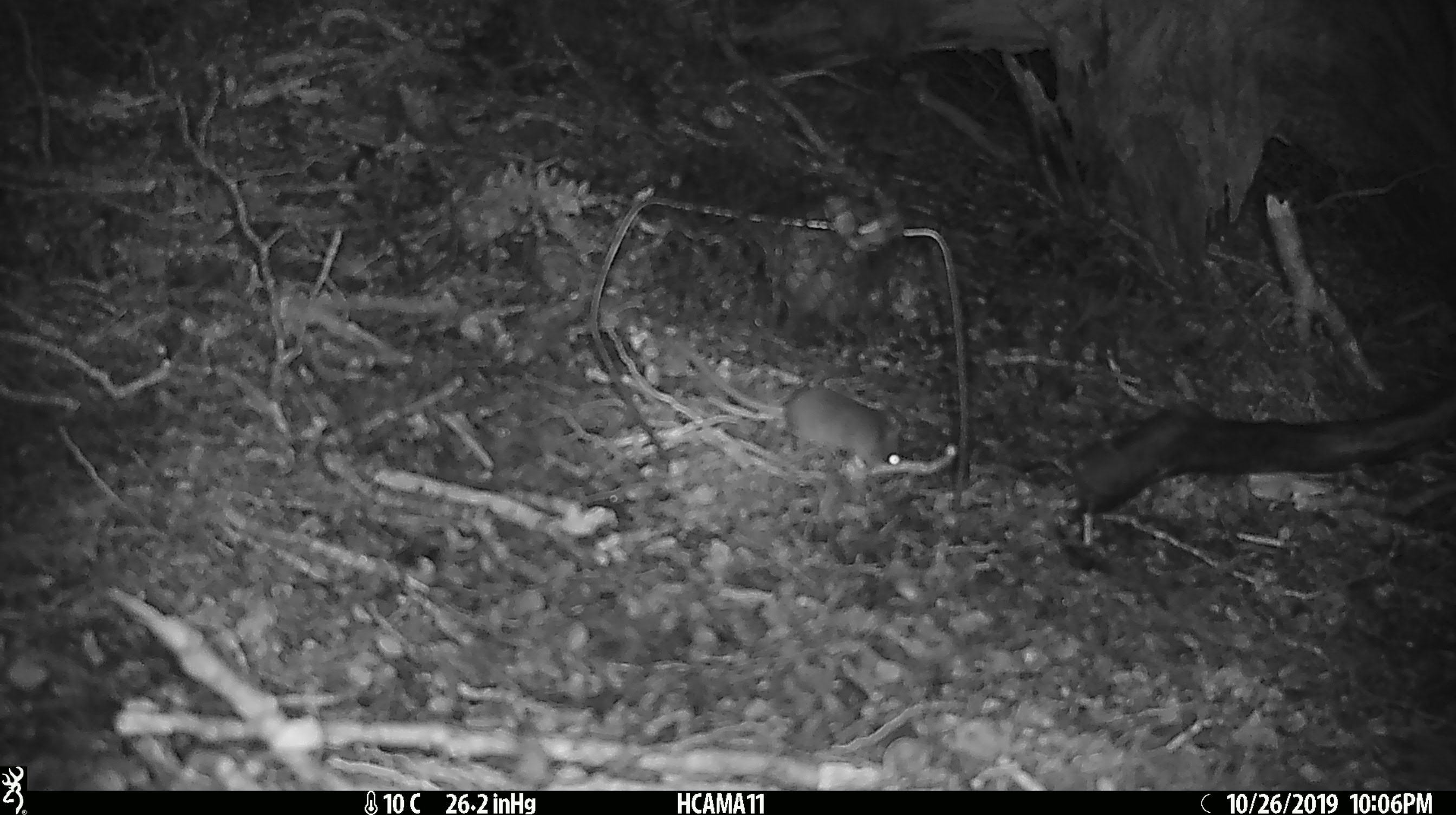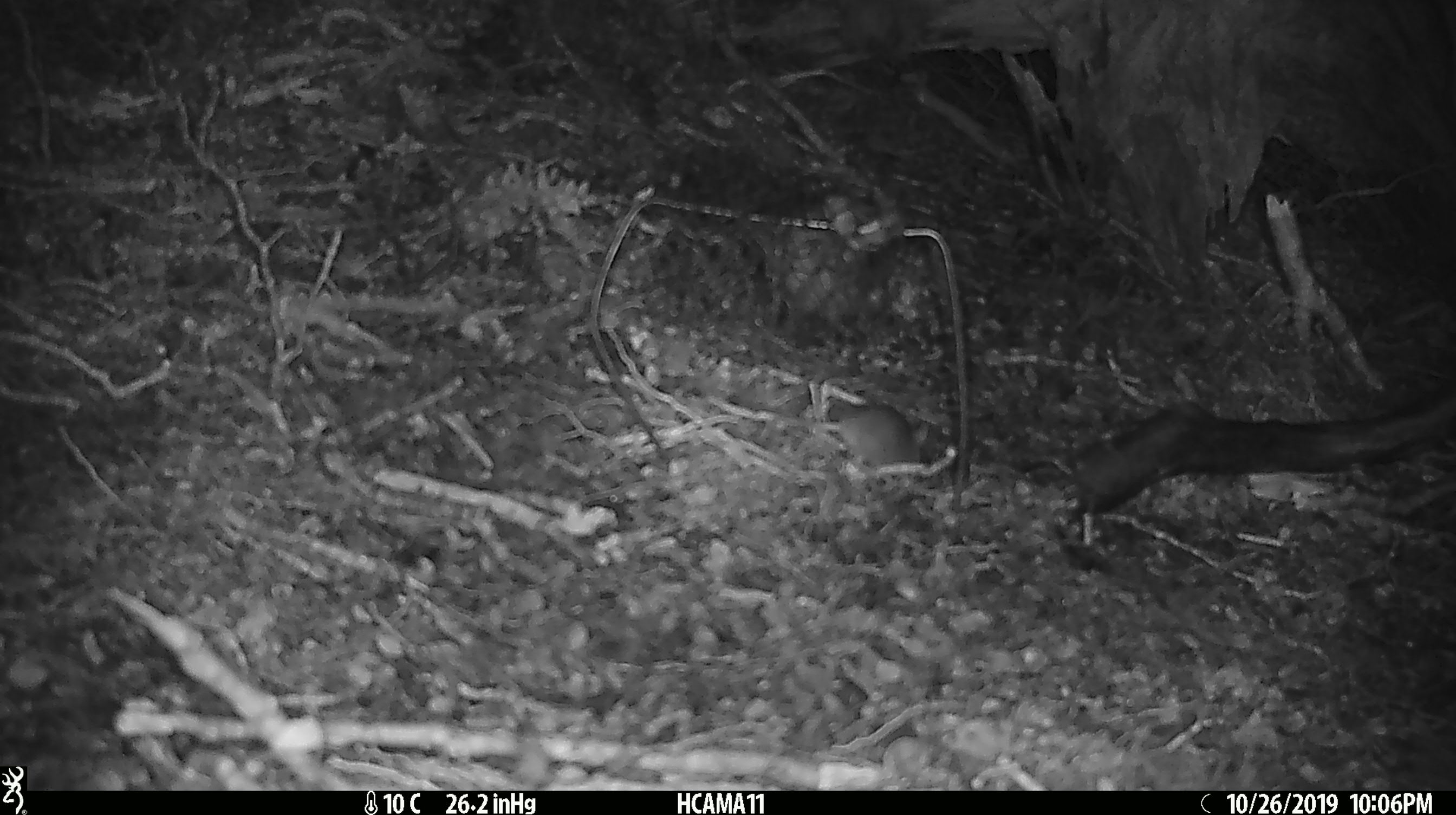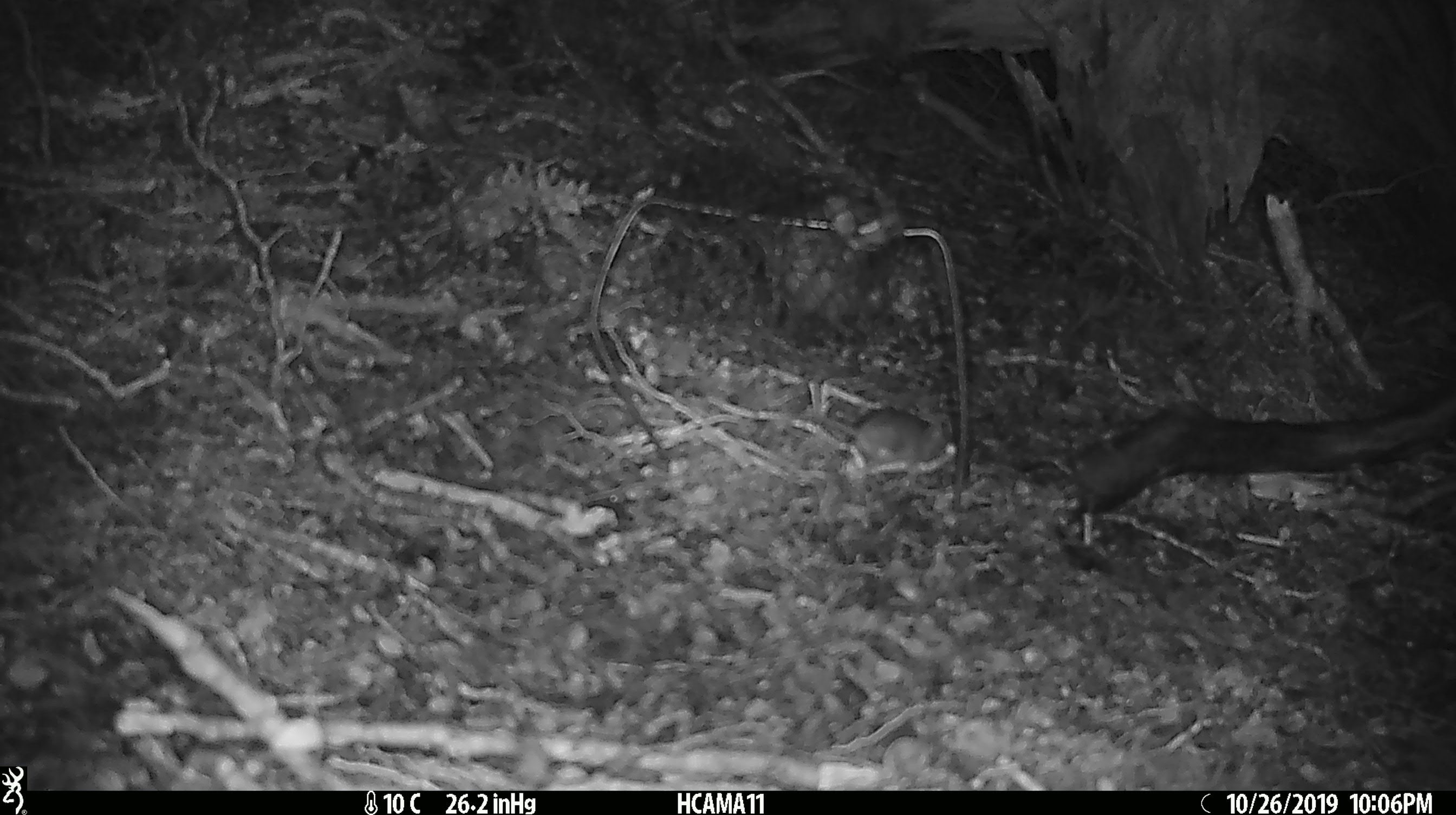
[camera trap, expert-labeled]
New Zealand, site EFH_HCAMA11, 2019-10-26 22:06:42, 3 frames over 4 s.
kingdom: Animalia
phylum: Chordata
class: Mammalia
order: Rodentia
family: Muridae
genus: Mus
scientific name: Mus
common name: mouse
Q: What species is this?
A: Mouse (Mus).